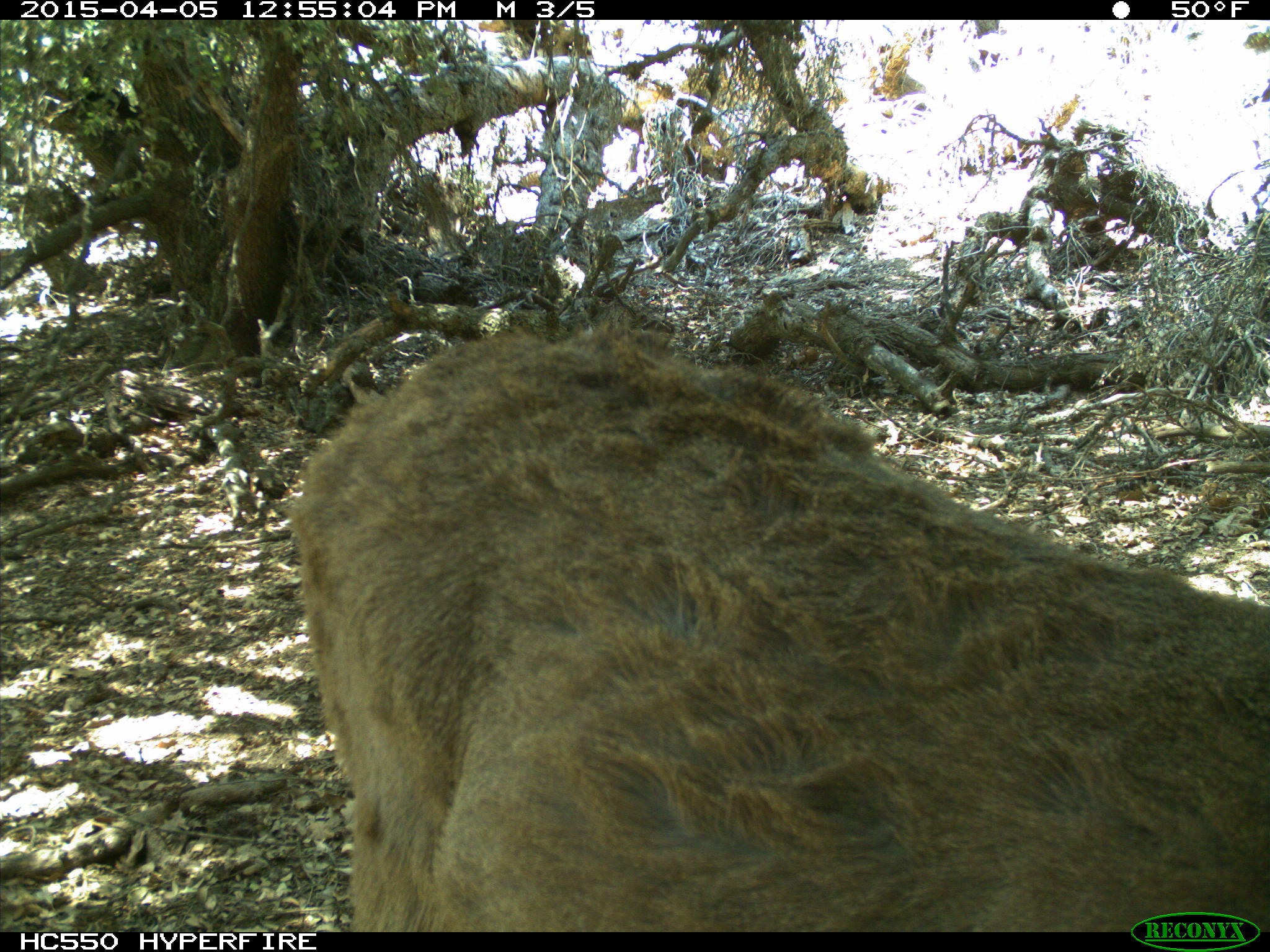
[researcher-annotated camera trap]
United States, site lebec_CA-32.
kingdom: Animalia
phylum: Chordata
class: Mammalia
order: Artiodactyla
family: Cervidae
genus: Odocoileus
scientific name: Odocoileus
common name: deer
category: unidentified deer